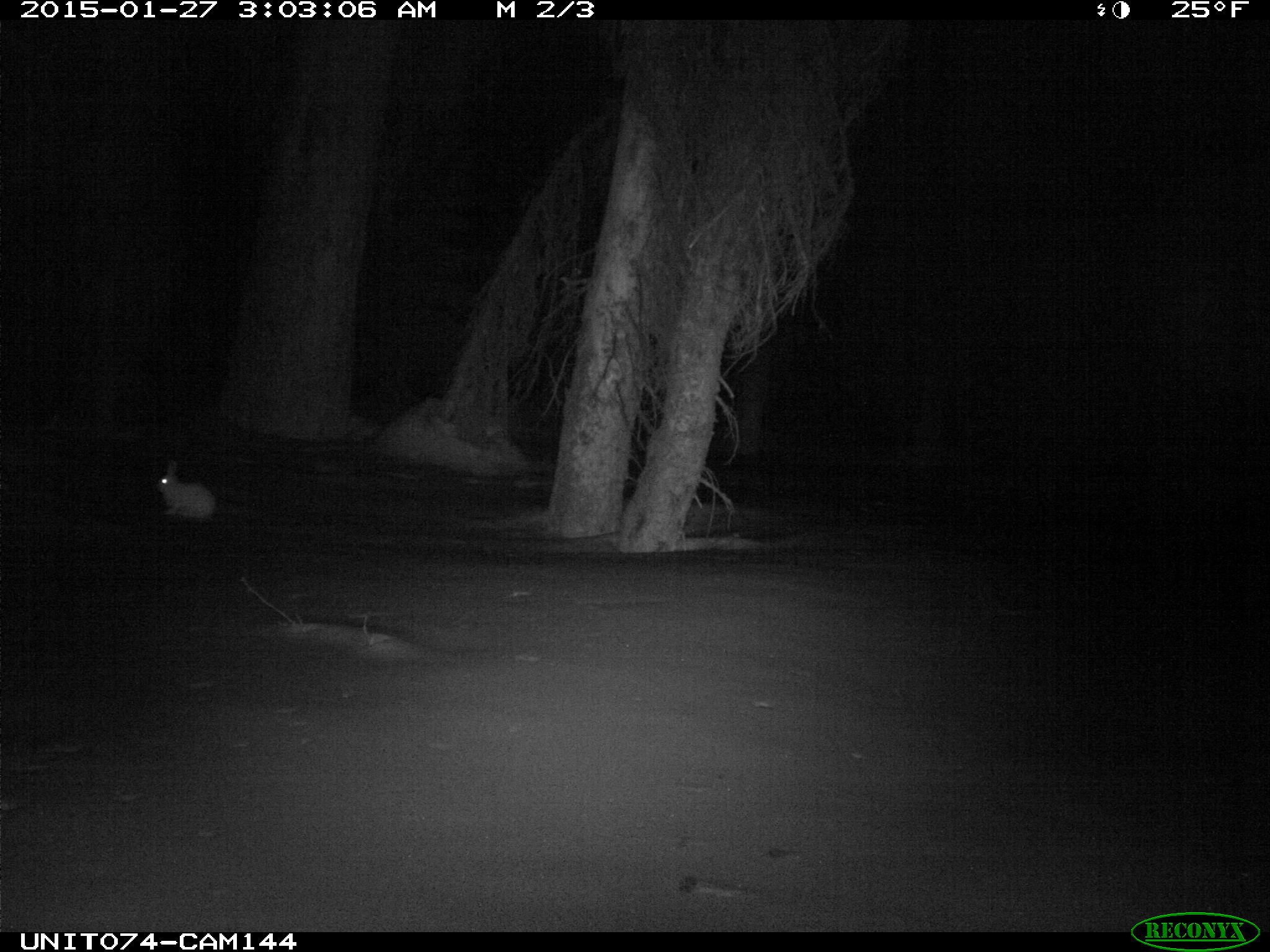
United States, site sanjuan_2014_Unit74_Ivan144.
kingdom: Animalia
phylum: Chordata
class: Mammalia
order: Lagomorpha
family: Leporidae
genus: Lepus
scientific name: Lepus americanus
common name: snowshoe hare